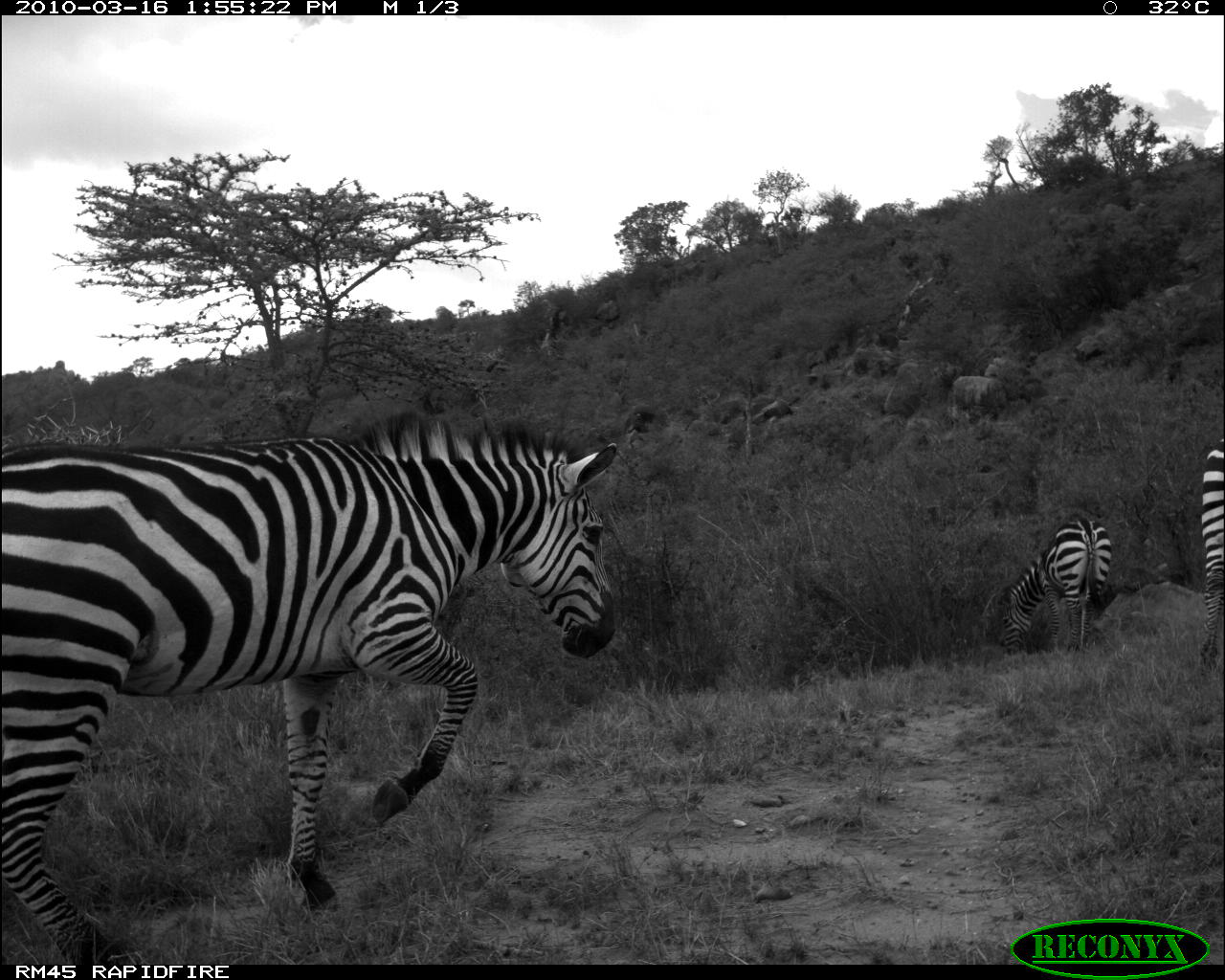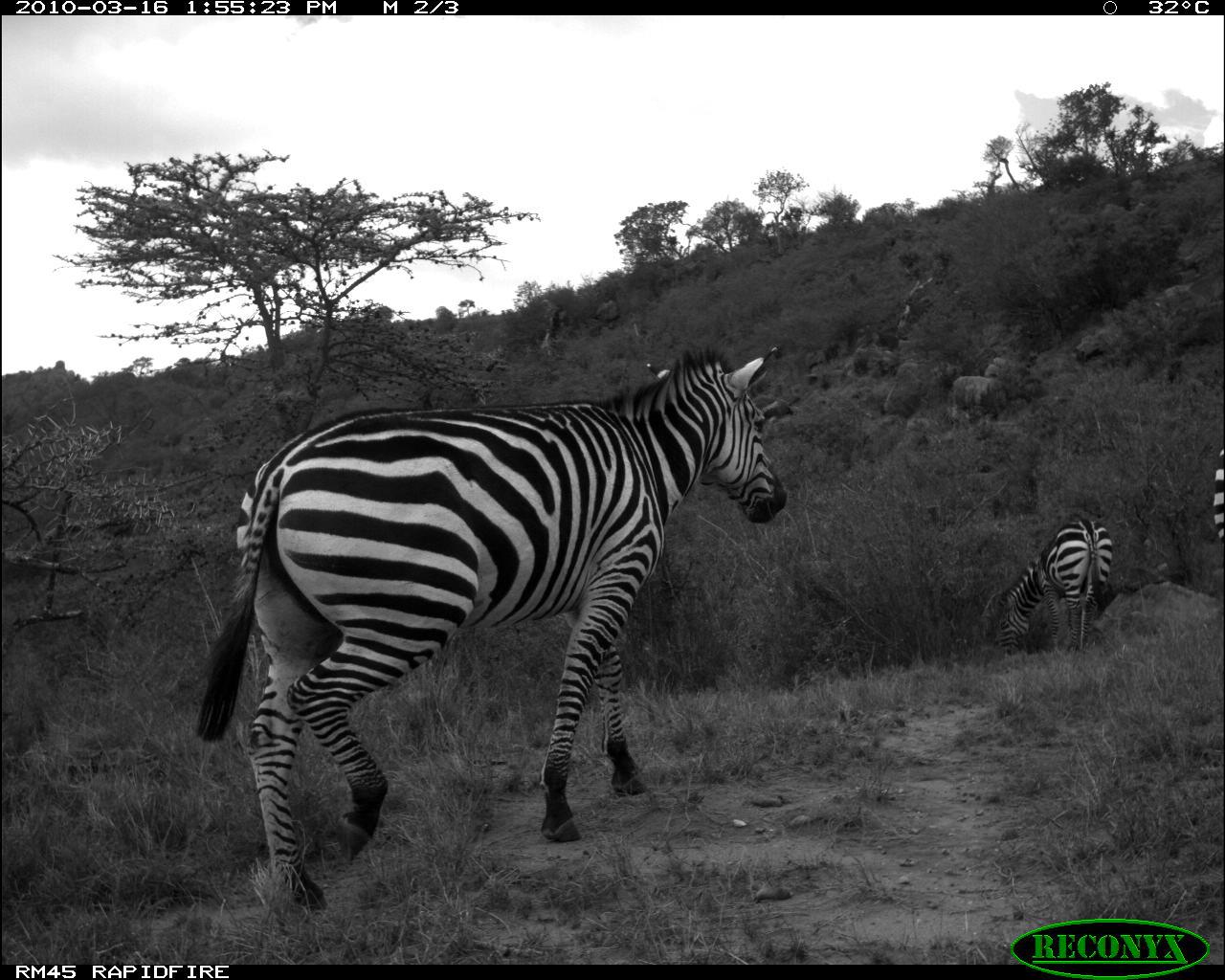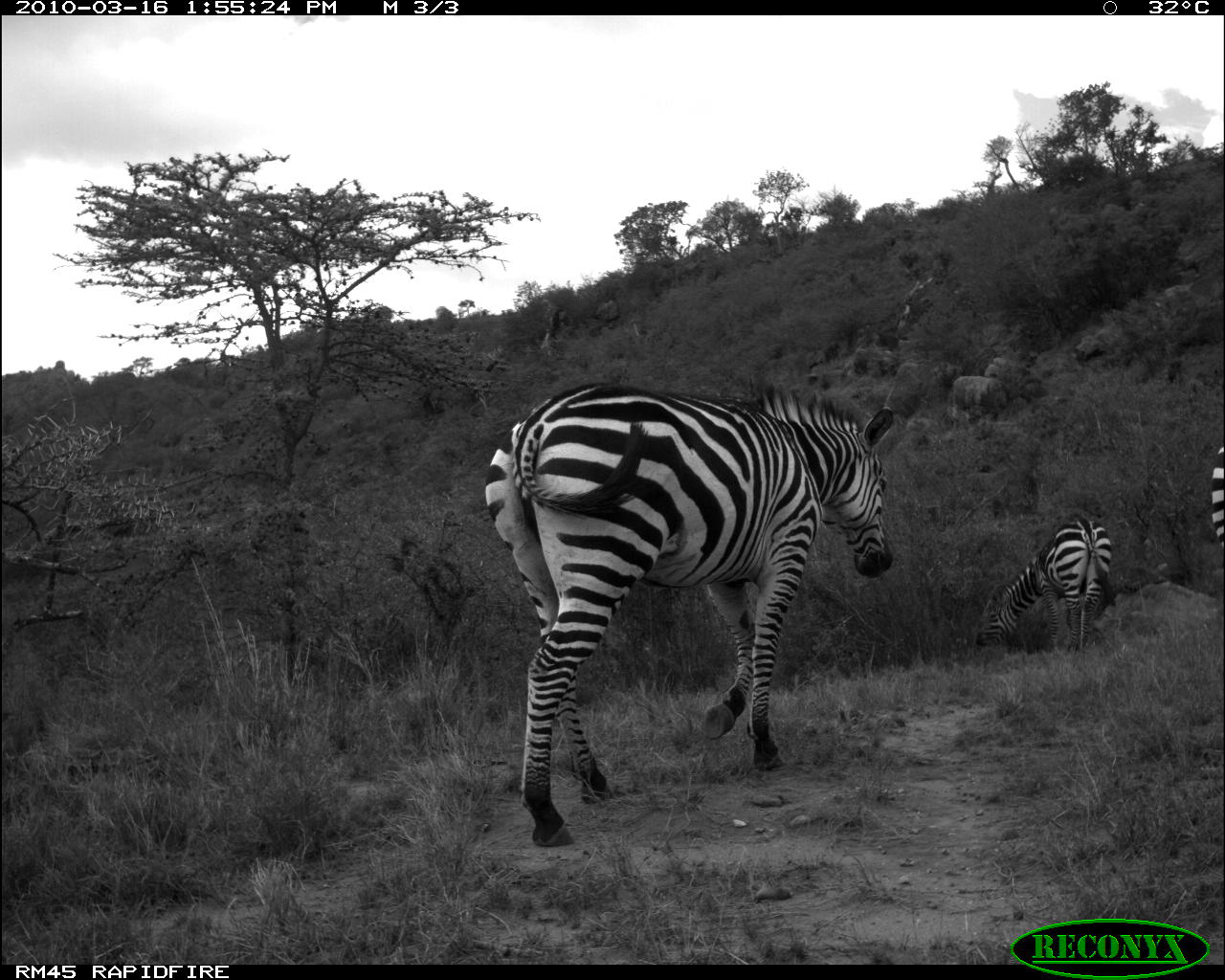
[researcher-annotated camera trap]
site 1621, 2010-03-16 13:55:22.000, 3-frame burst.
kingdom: Animalia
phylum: Chordata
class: Mammalia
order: Perissodactyla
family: Equidae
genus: Equus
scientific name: Equus quagga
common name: plains zebra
Equus quagga (plains zebra), count 3.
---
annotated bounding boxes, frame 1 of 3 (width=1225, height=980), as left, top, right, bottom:
equus quagga: 3, 402, 623, 972; 996, 516, 1112, 656; 1196, 429, 1225, 676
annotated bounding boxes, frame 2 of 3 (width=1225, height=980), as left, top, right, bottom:
equus quagga: 192, 338, 790, 922; 996, 517, 1113, 656; 1210, 437, 1225, 543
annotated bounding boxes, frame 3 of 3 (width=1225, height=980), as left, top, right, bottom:
equus quagga: 482, 381, 896, 848; 975, 516, 1112, 655; 1206, 436, 1224, 553